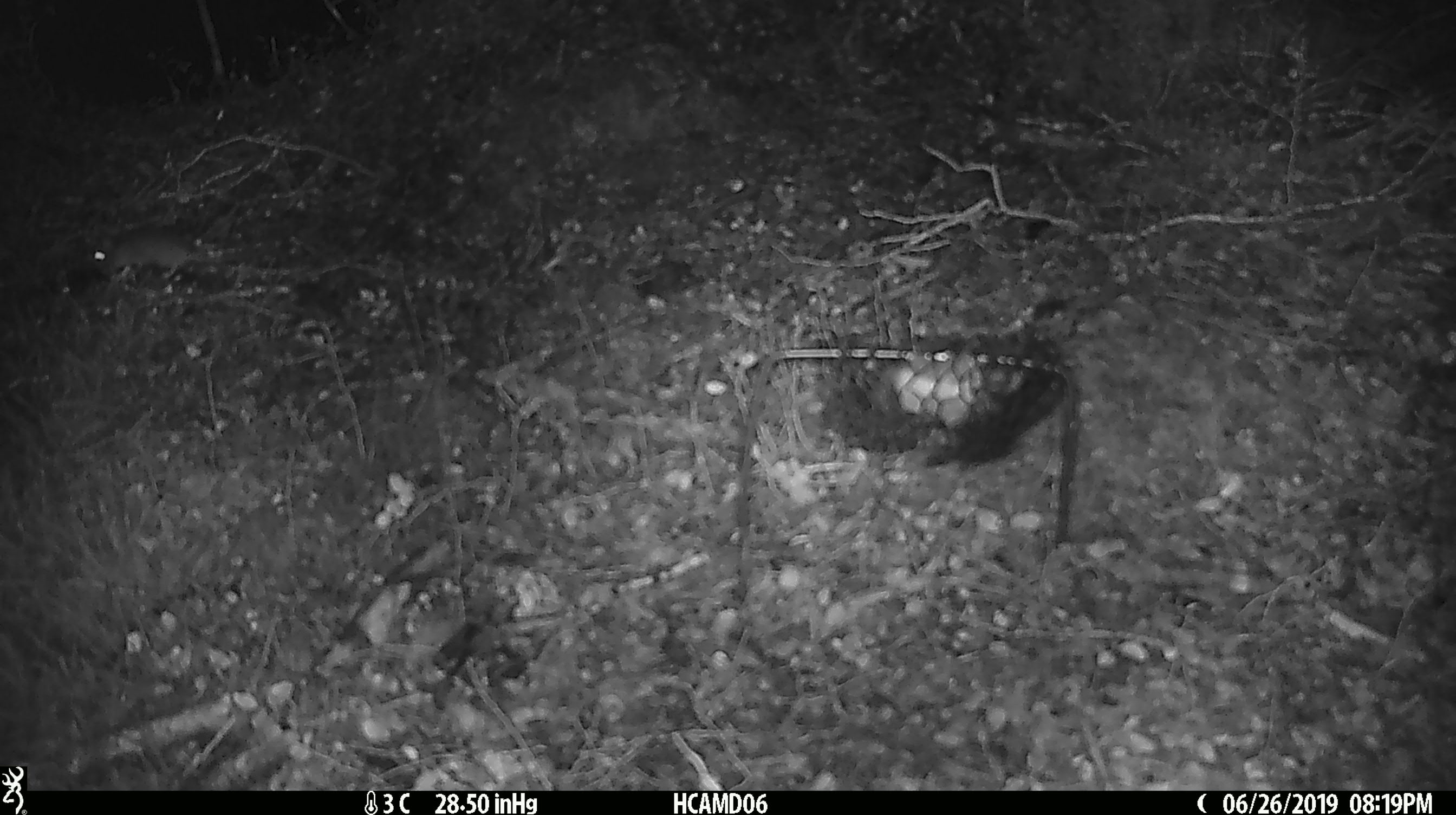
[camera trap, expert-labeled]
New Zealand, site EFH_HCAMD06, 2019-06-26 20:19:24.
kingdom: Animalia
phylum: Chordata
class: Mammalia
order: Rodentia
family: Muridae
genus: Mus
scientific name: Mus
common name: mouse